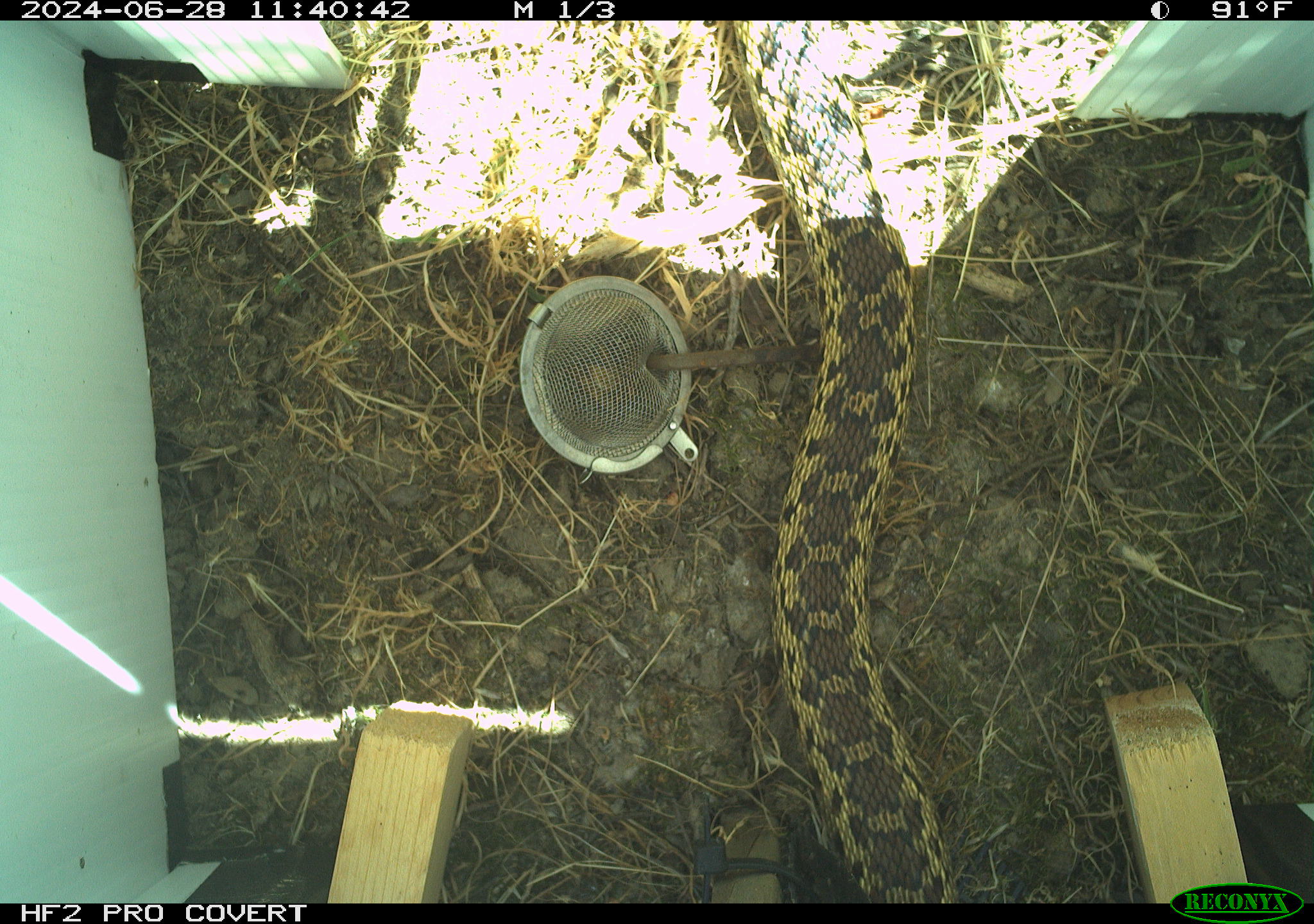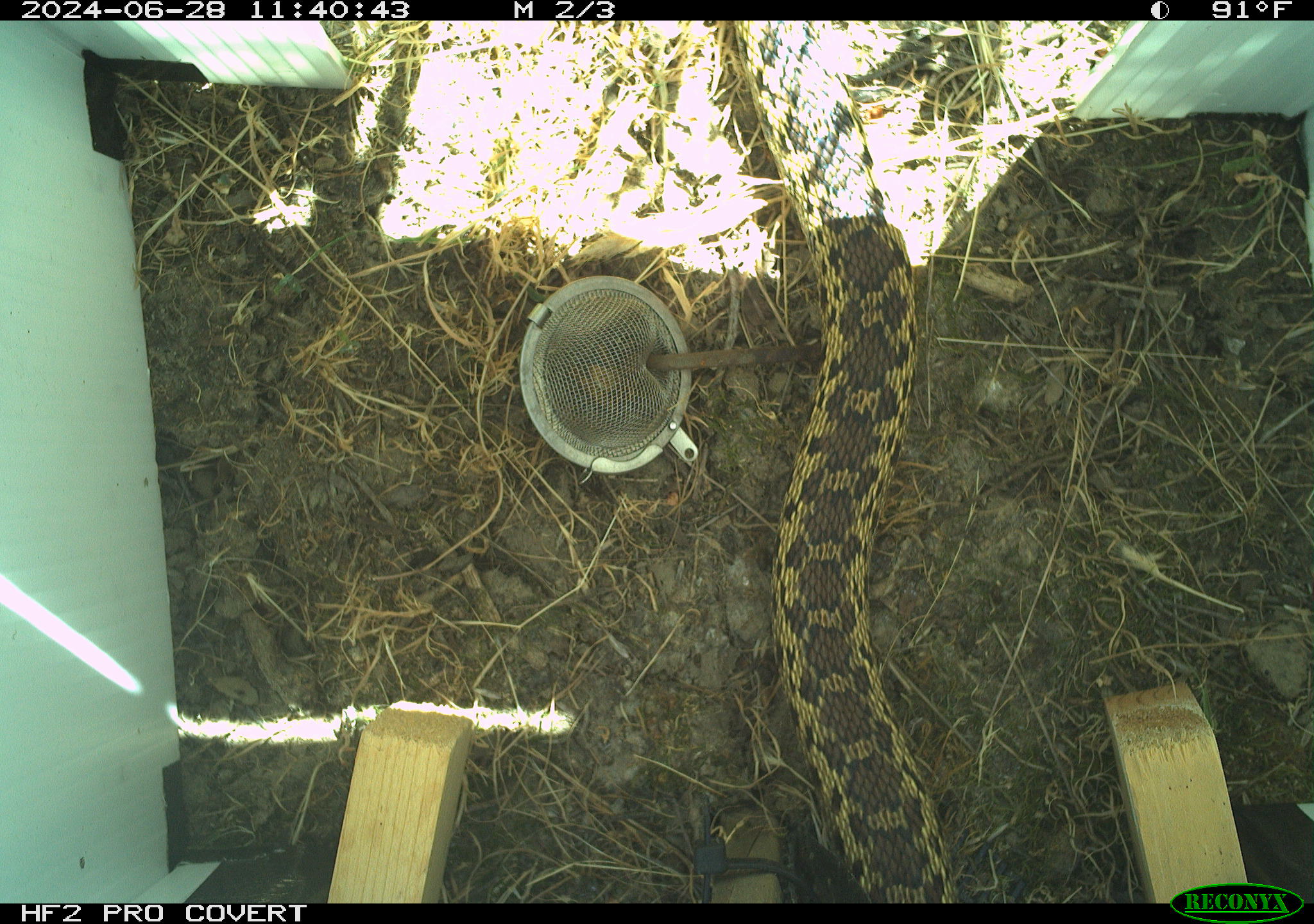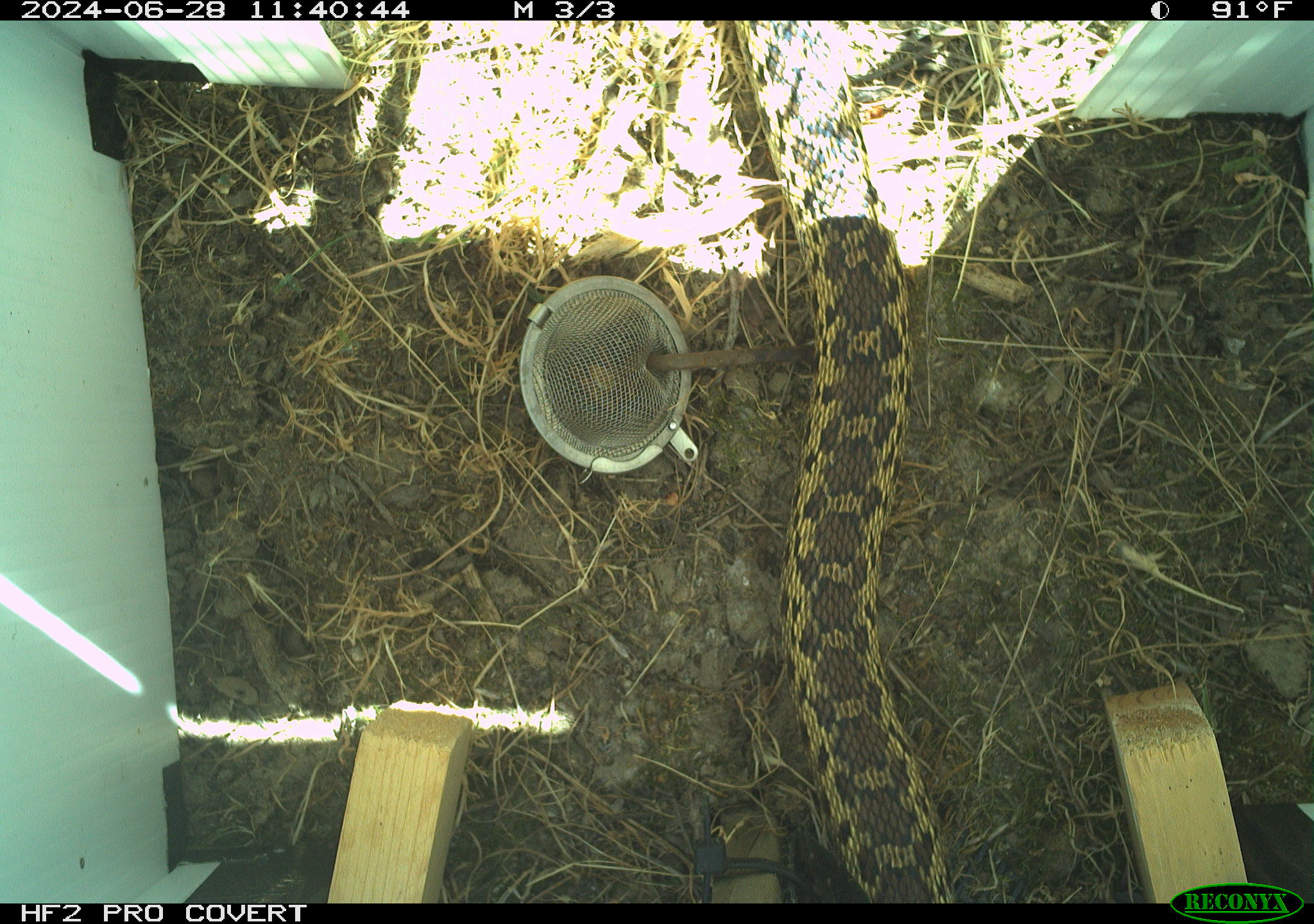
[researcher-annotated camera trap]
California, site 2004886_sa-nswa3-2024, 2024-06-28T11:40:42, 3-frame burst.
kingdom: Animalia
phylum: Chordata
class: Reptilia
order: Squamata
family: Colubridae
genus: Pituophis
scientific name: Pituophis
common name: bullsnakes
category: pituophis species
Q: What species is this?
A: Pituophis species (bullsnakes) (Pituophis).